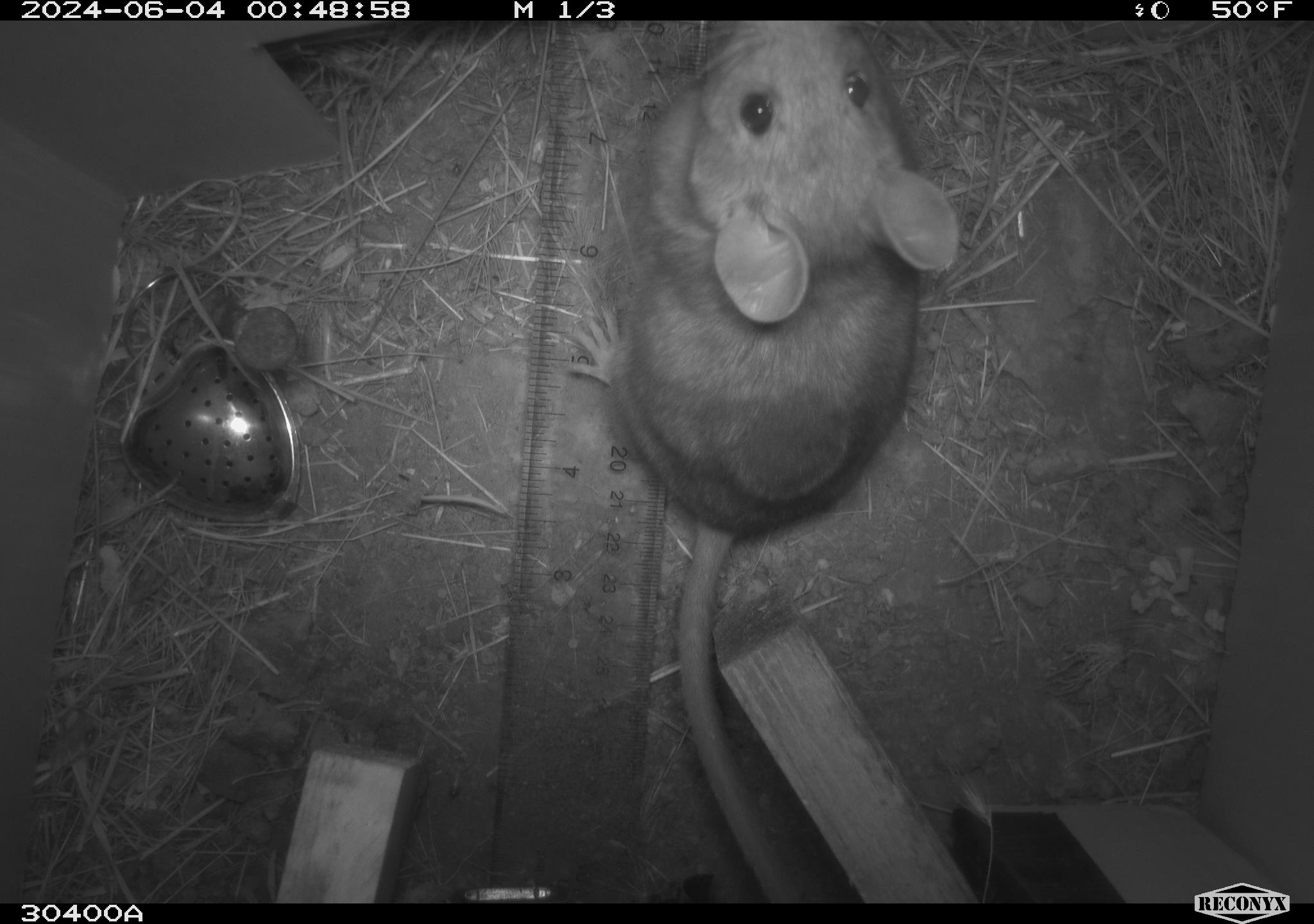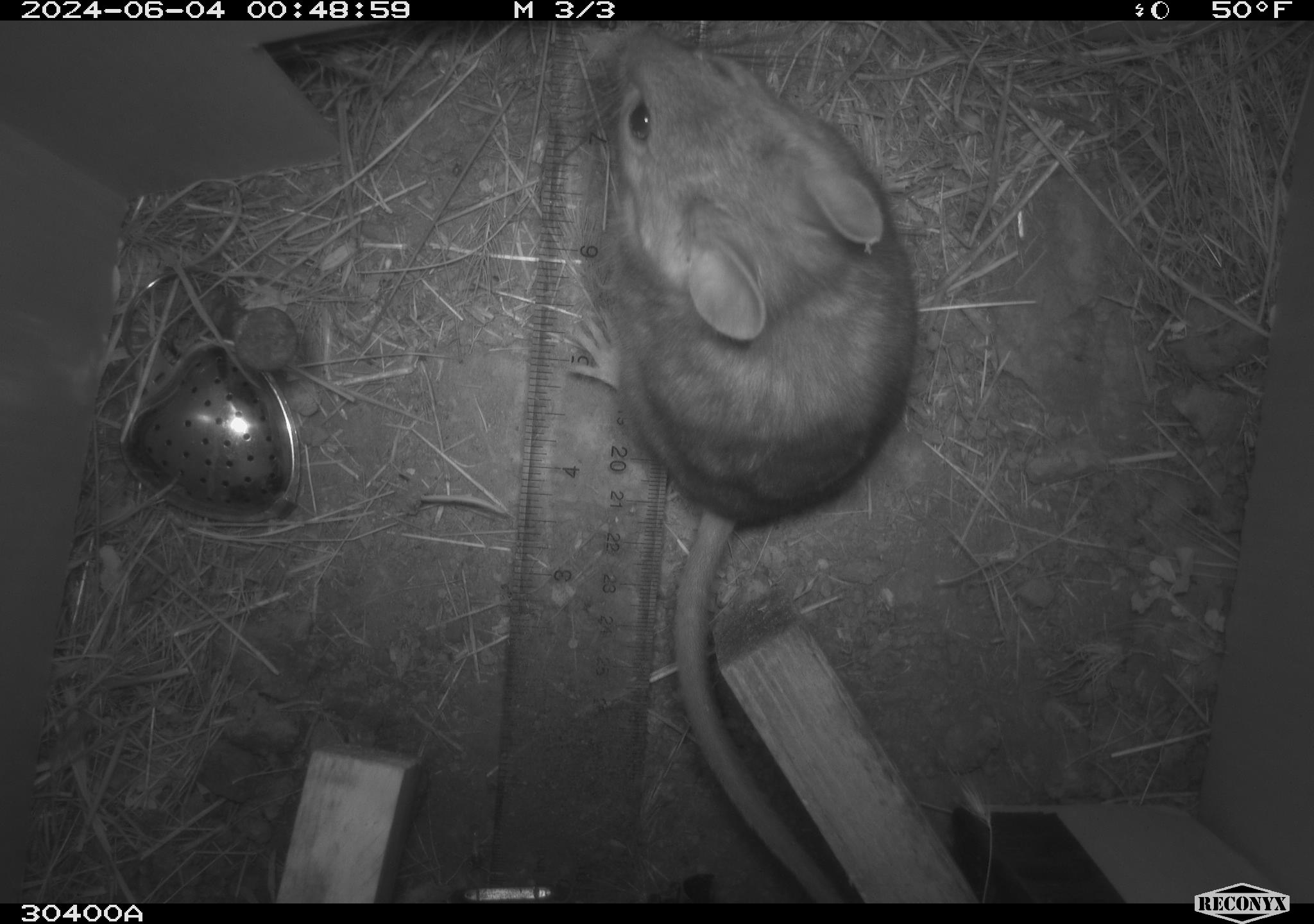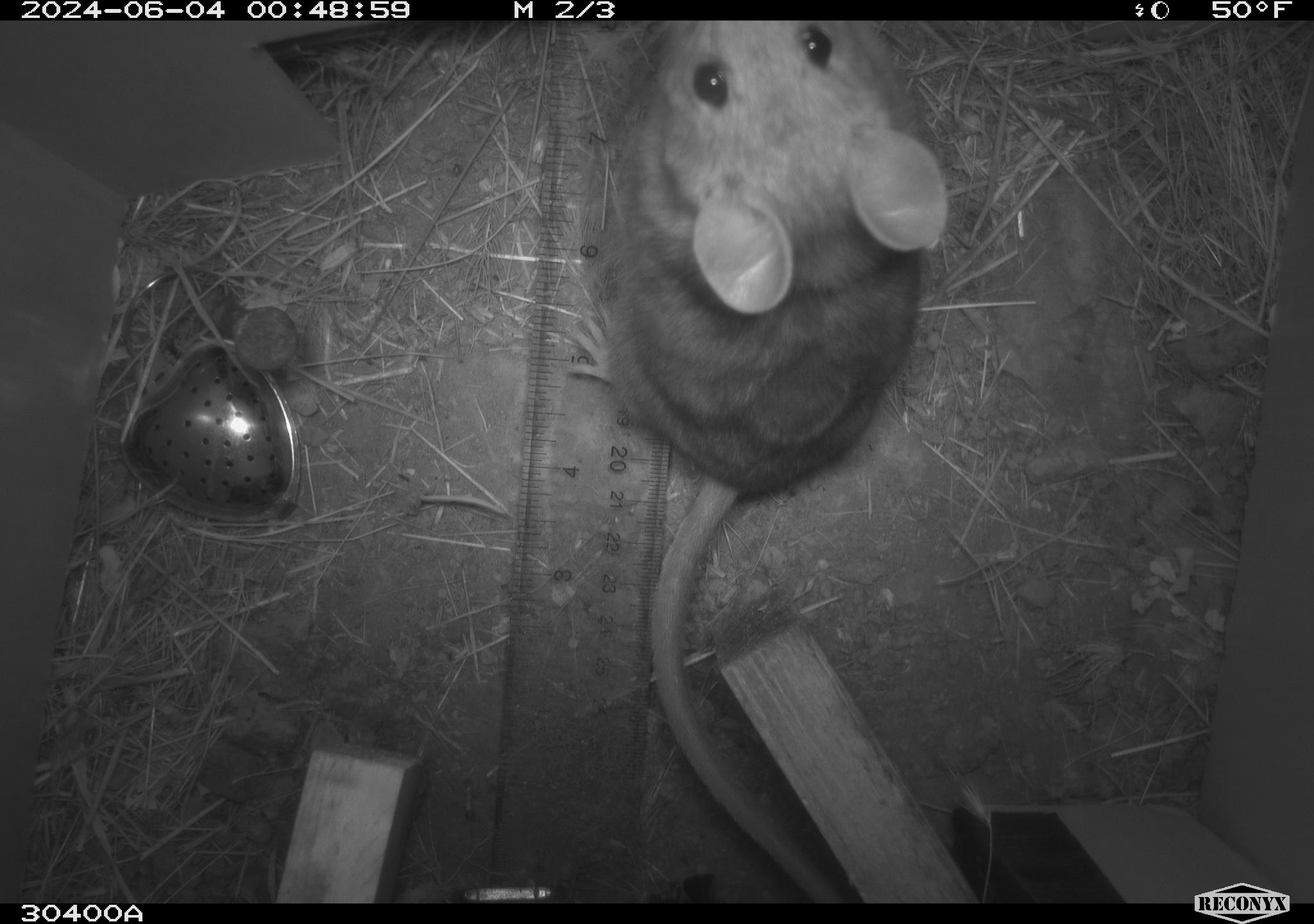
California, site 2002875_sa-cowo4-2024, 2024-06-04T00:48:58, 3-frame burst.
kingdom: Animalia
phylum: Chordata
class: Mammalia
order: Rodentia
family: Cricetidae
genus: Neotoma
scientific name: Neotoma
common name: pack rat or woodrat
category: neotoma species